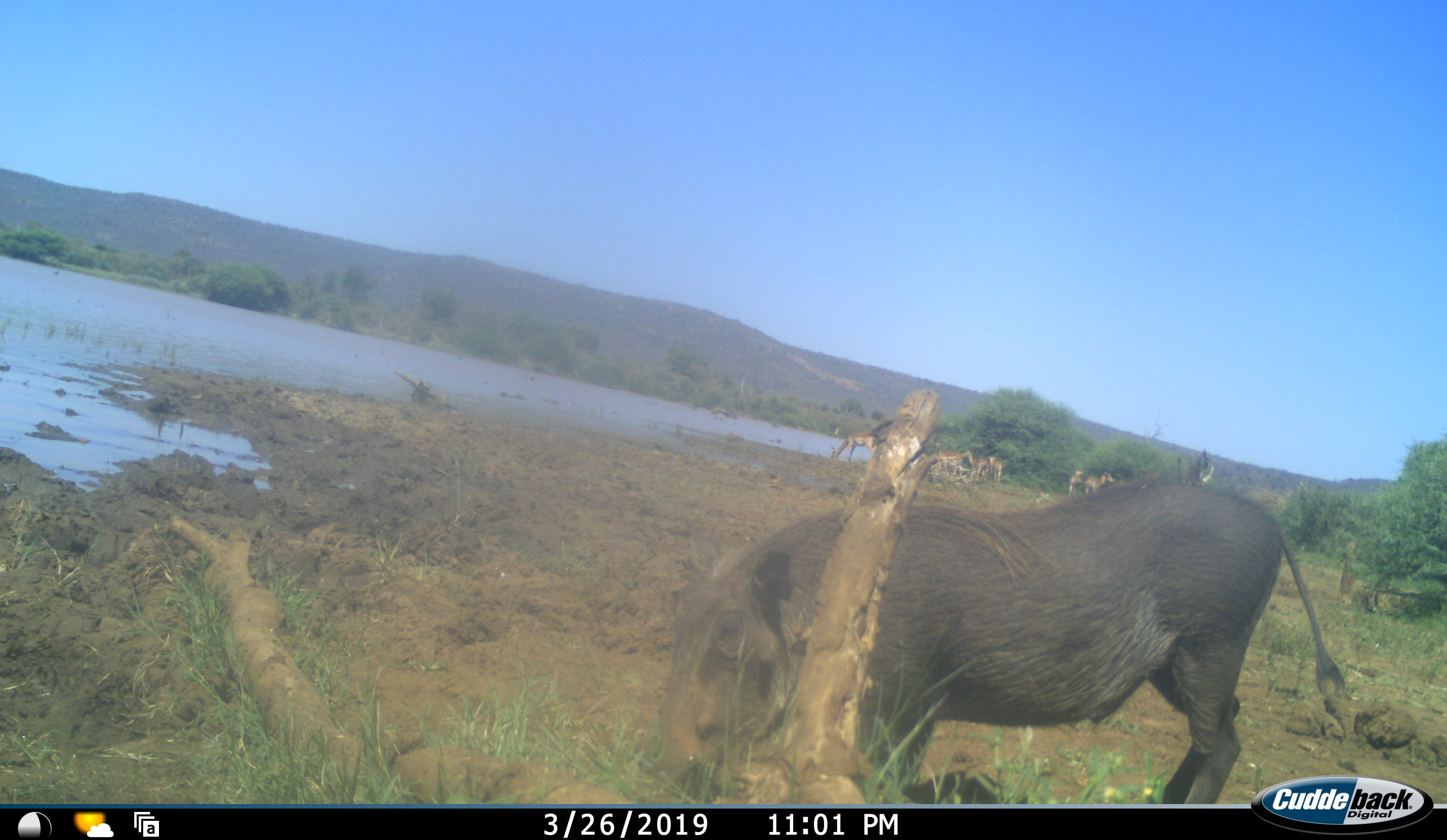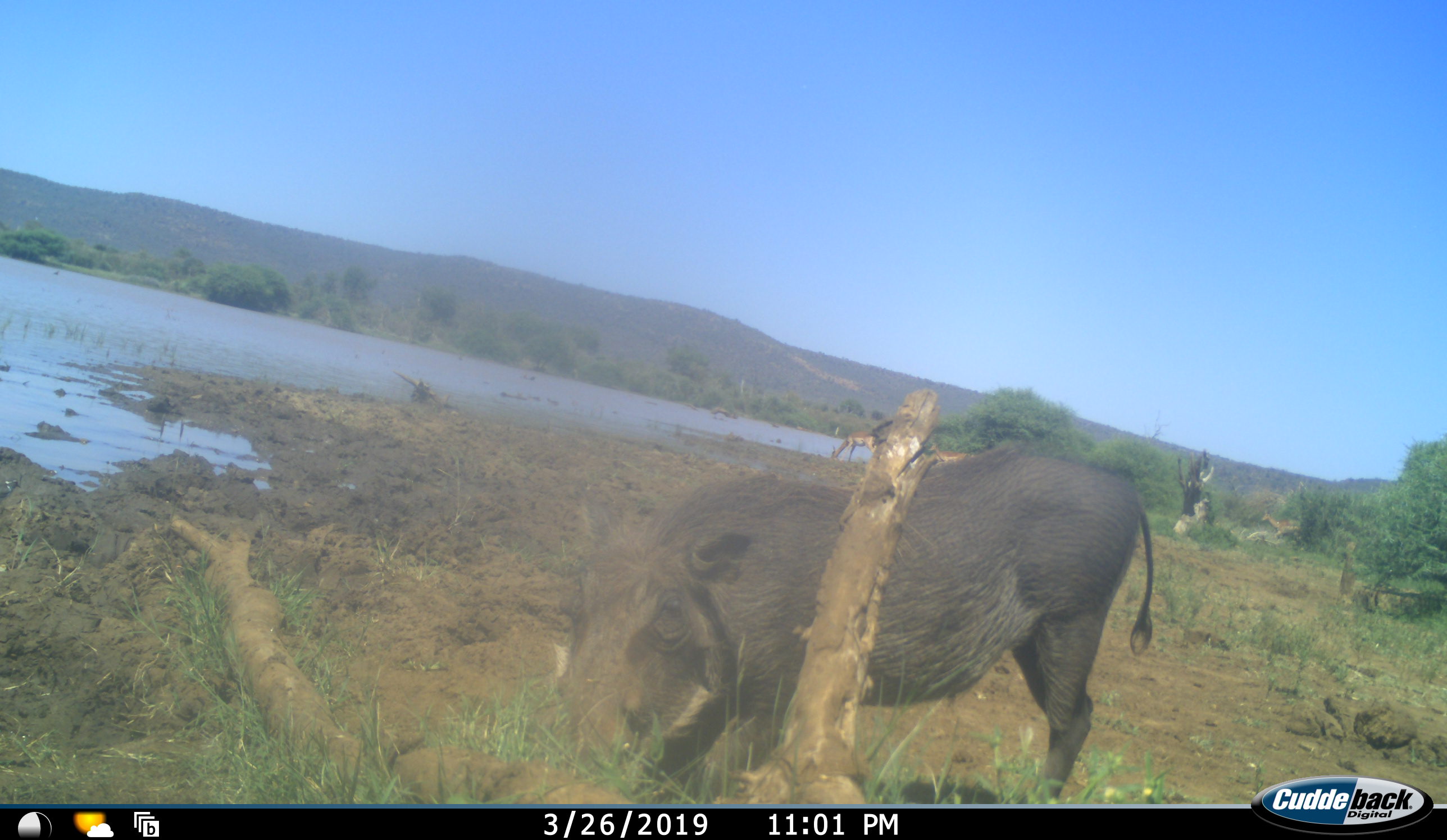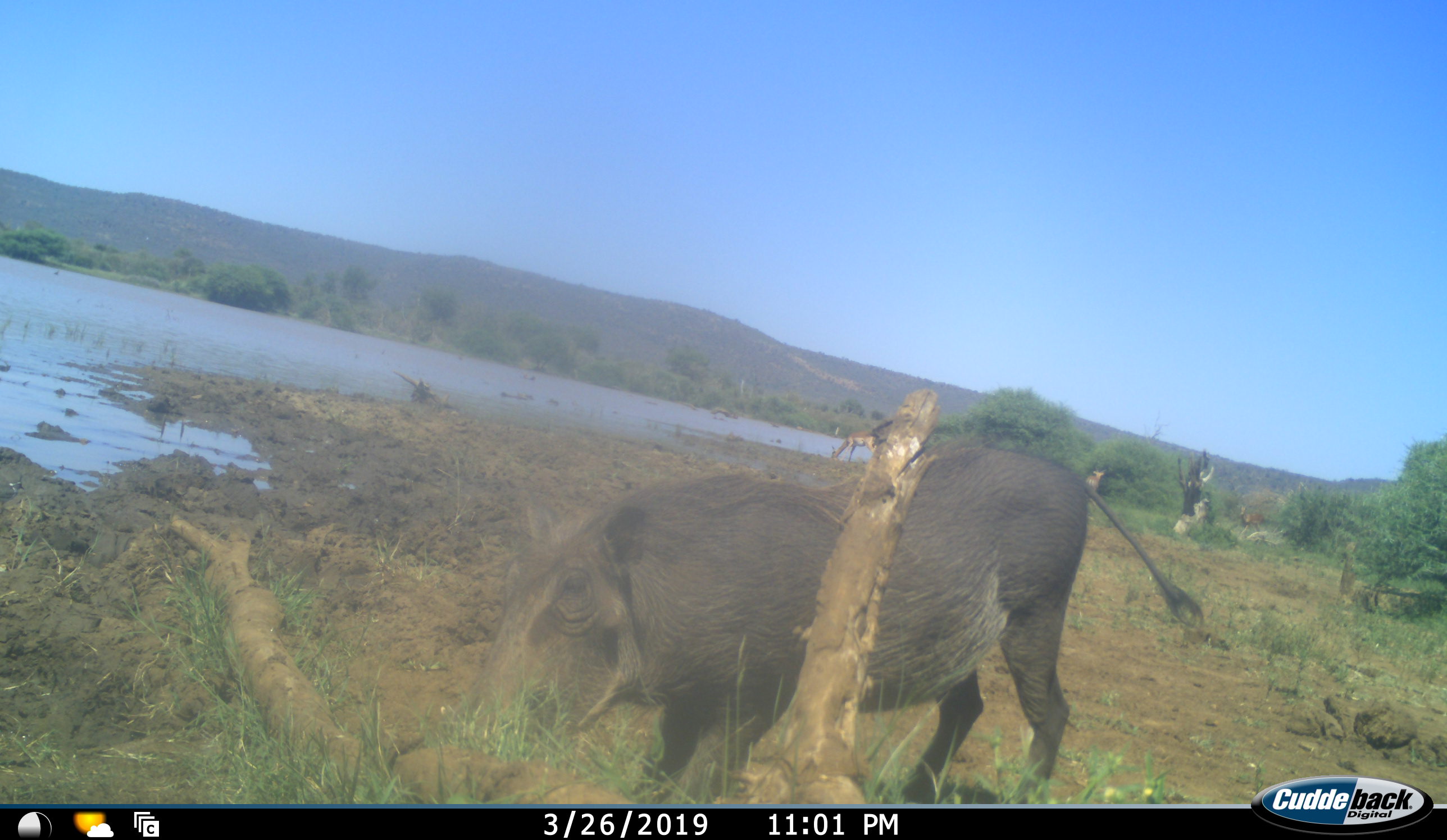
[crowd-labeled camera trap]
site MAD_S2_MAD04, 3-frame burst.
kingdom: Animalia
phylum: Chordata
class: Mammalia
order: Artiodactyla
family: Suidae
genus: Phacochoerus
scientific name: Phacochoerus africanus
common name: warthog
Warthog (Phacochoerus africanus), count 1. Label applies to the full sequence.